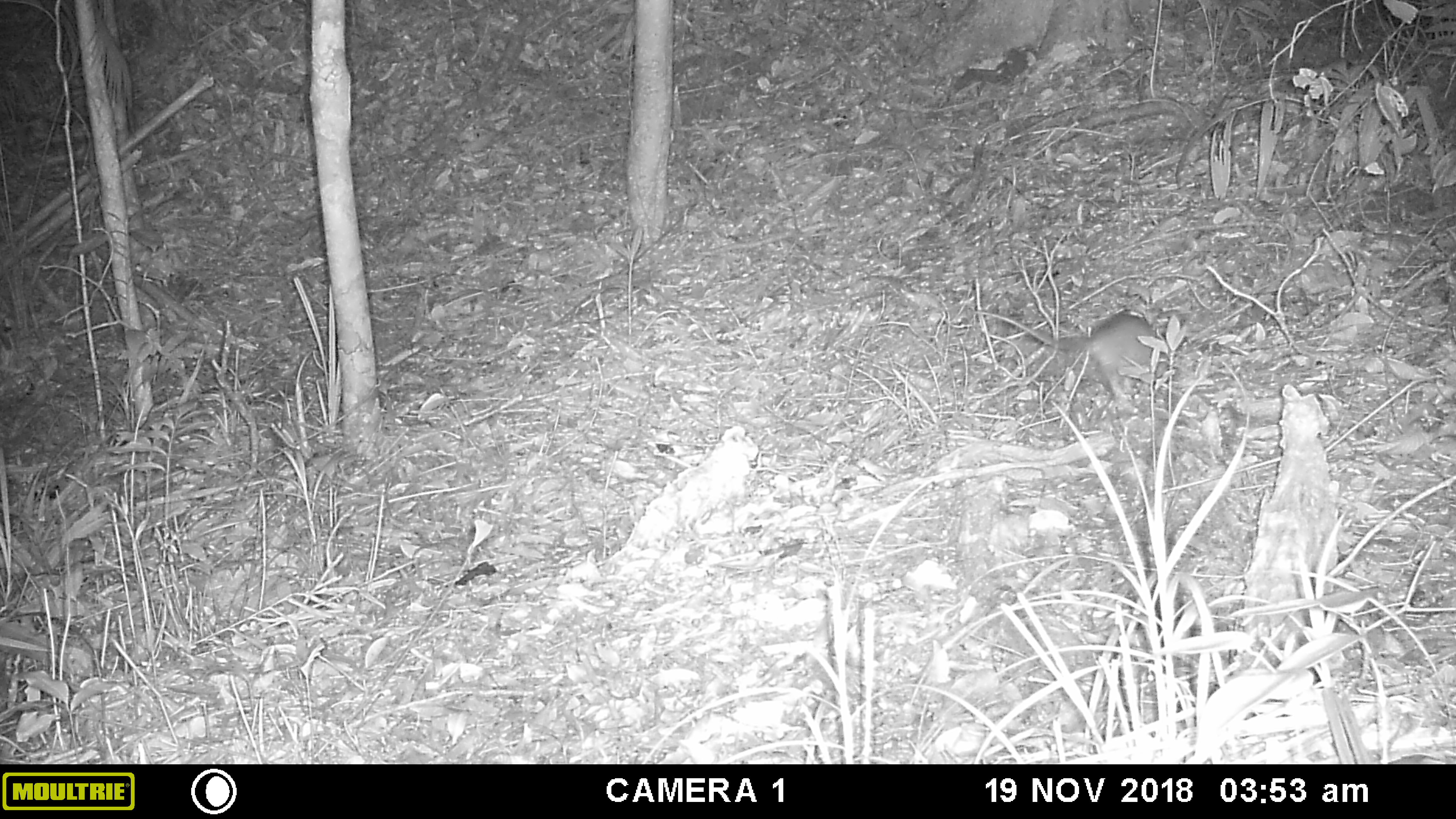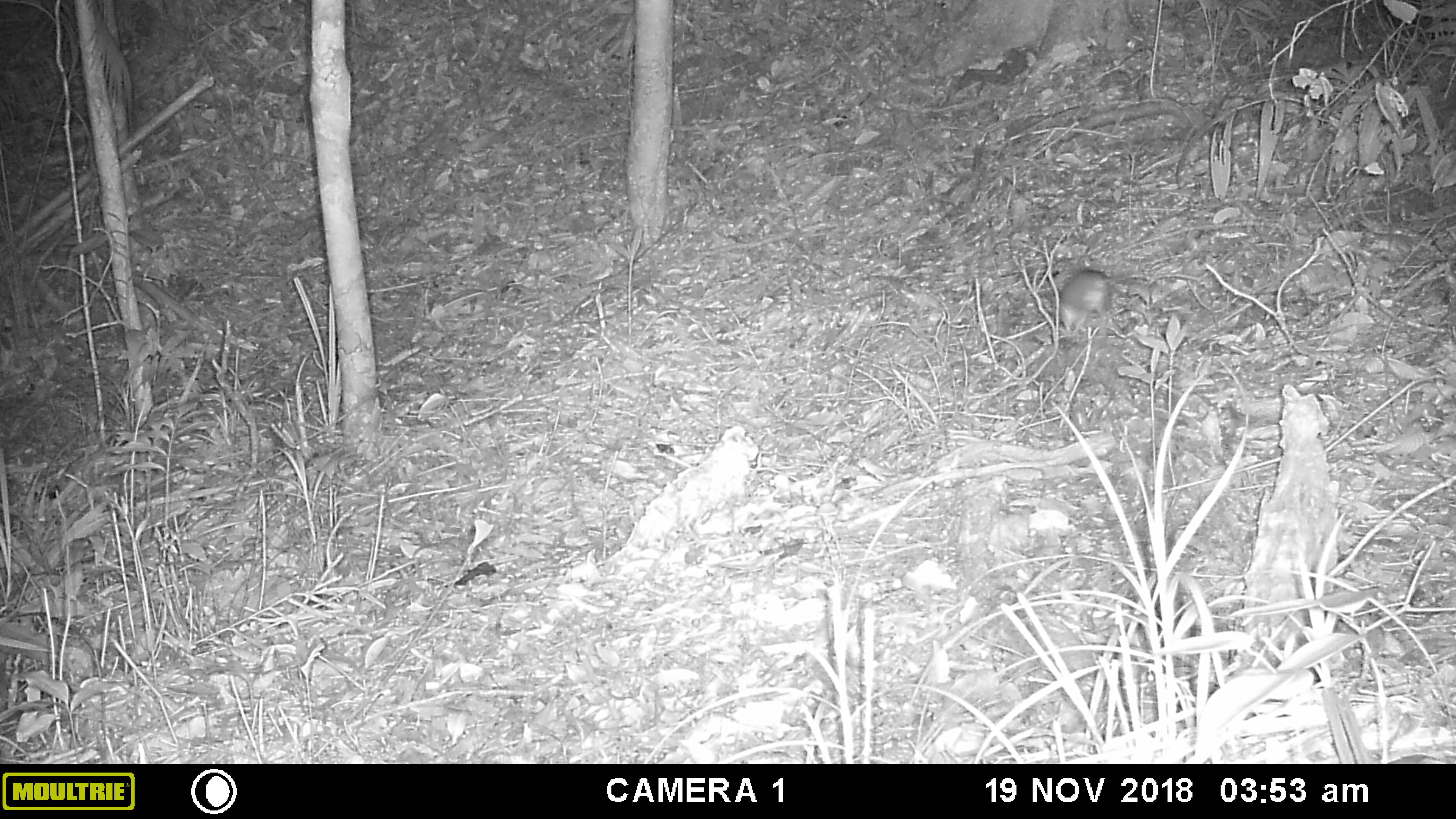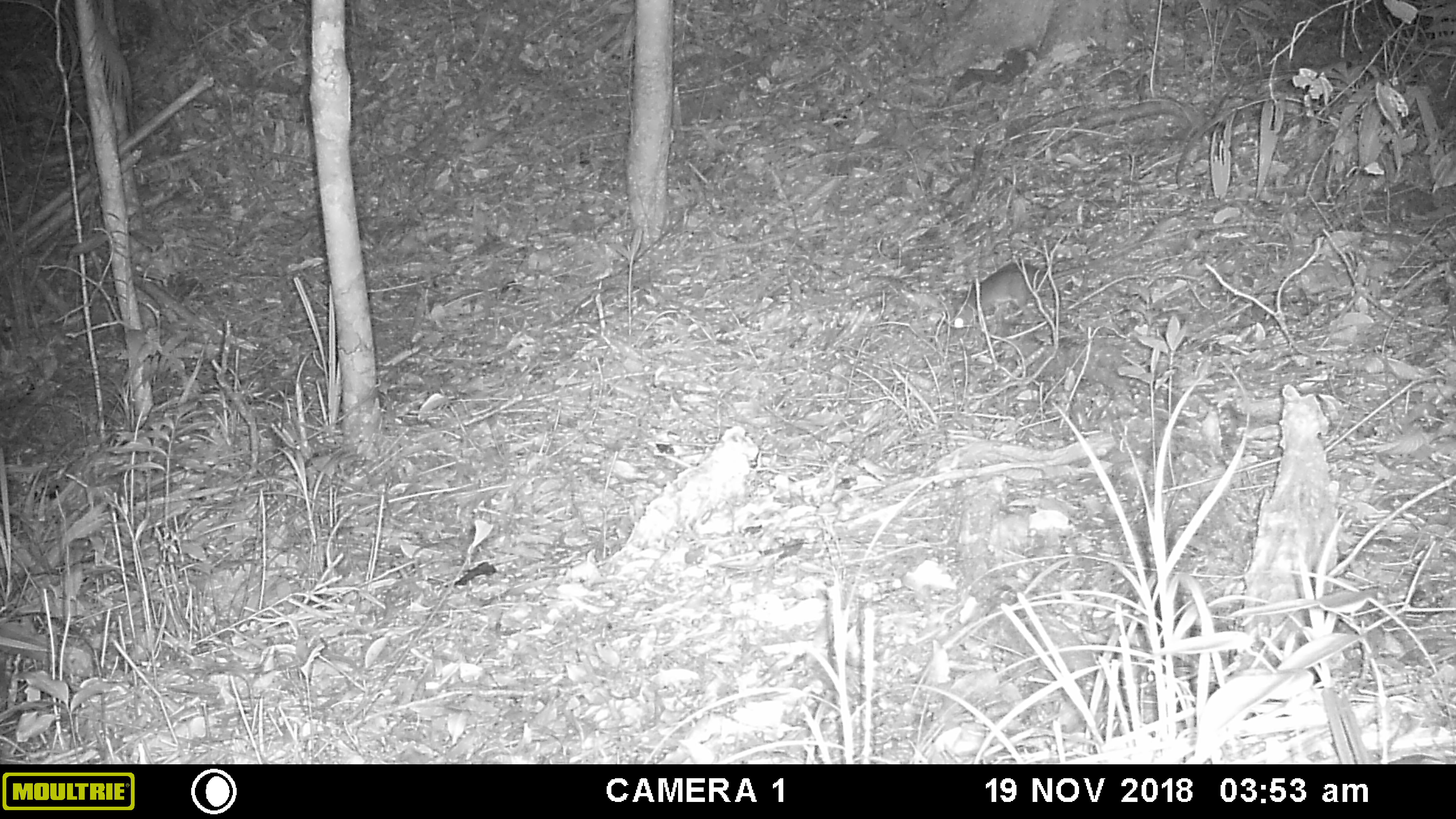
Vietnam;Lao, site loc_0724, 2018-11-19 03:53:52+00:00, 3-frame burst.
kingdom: Animalia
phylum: Chordata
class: Mammalia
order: Rodentia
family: Muridae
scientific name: Muridae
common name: old-world mice and rats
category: unidentified murid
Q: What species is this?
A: Unidentified murid (old-world mice and rats) (Muridae).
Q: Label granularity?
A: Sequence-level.